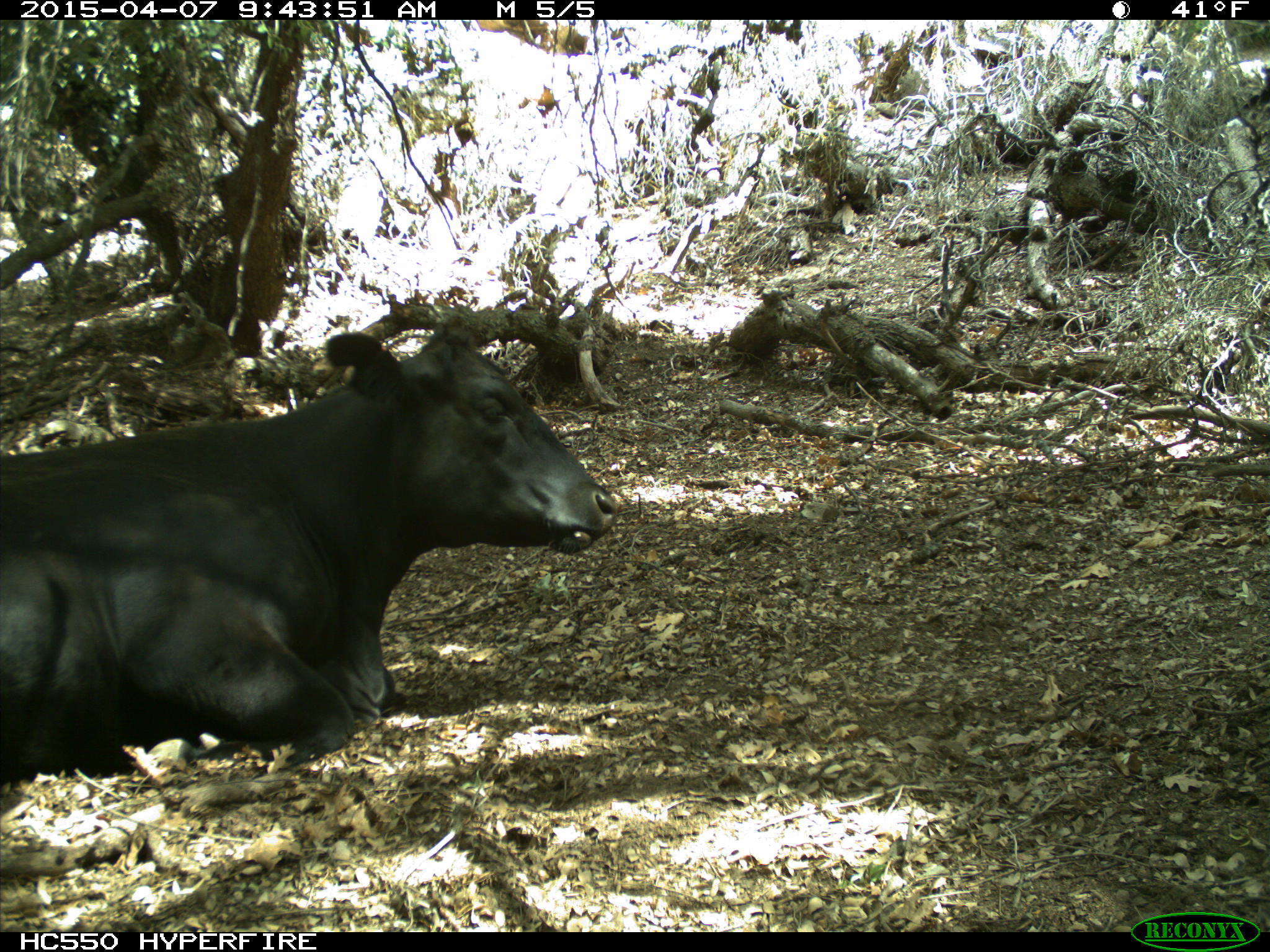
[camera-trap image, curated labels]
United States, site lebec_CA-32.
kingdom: Animalia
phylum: Chordata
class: Mammalia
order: Artiodactyla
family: Bovidae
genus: Bos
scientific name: Bos taurus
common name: domestic cow